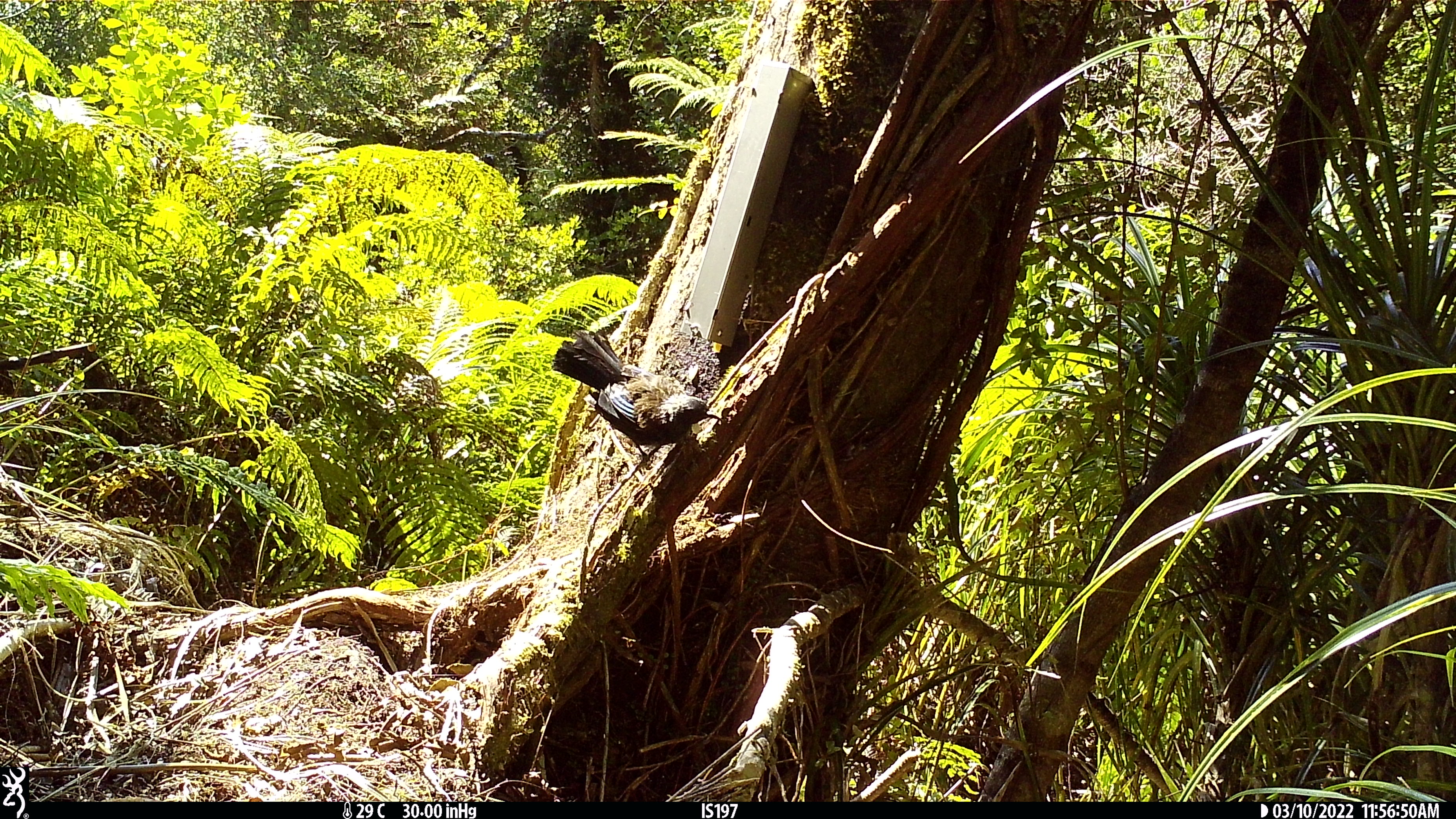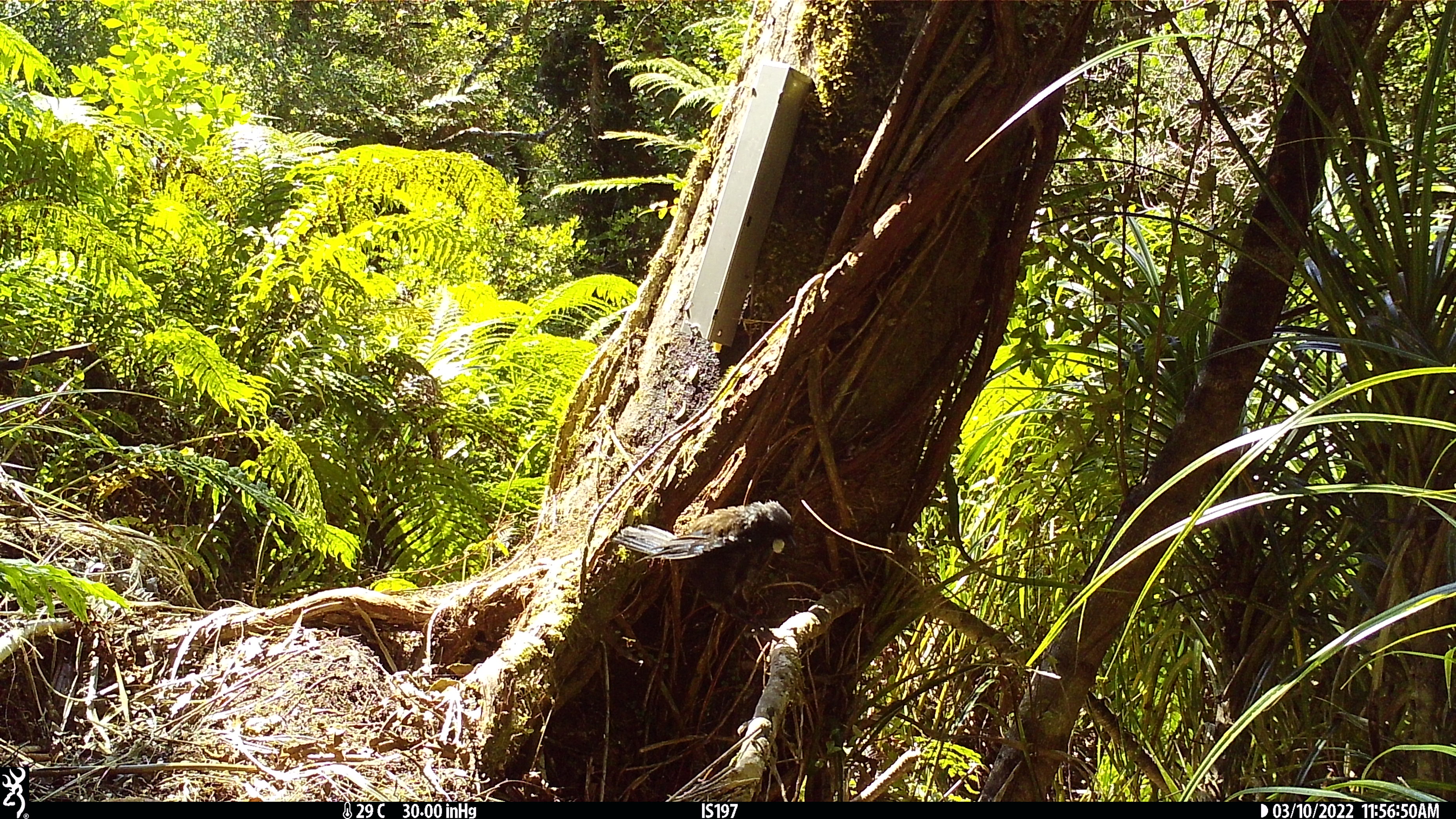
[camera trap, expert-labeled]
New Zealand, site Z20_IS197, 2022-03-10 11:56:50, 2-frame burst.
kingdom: Animalia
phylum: Chordata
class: Aves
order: Passeriformes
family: Meliphagidae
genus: Prosthemadera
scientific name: Prosthemadera novaeseelandiae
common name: tui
Tui (Prosthemadera novaeseelandiae).